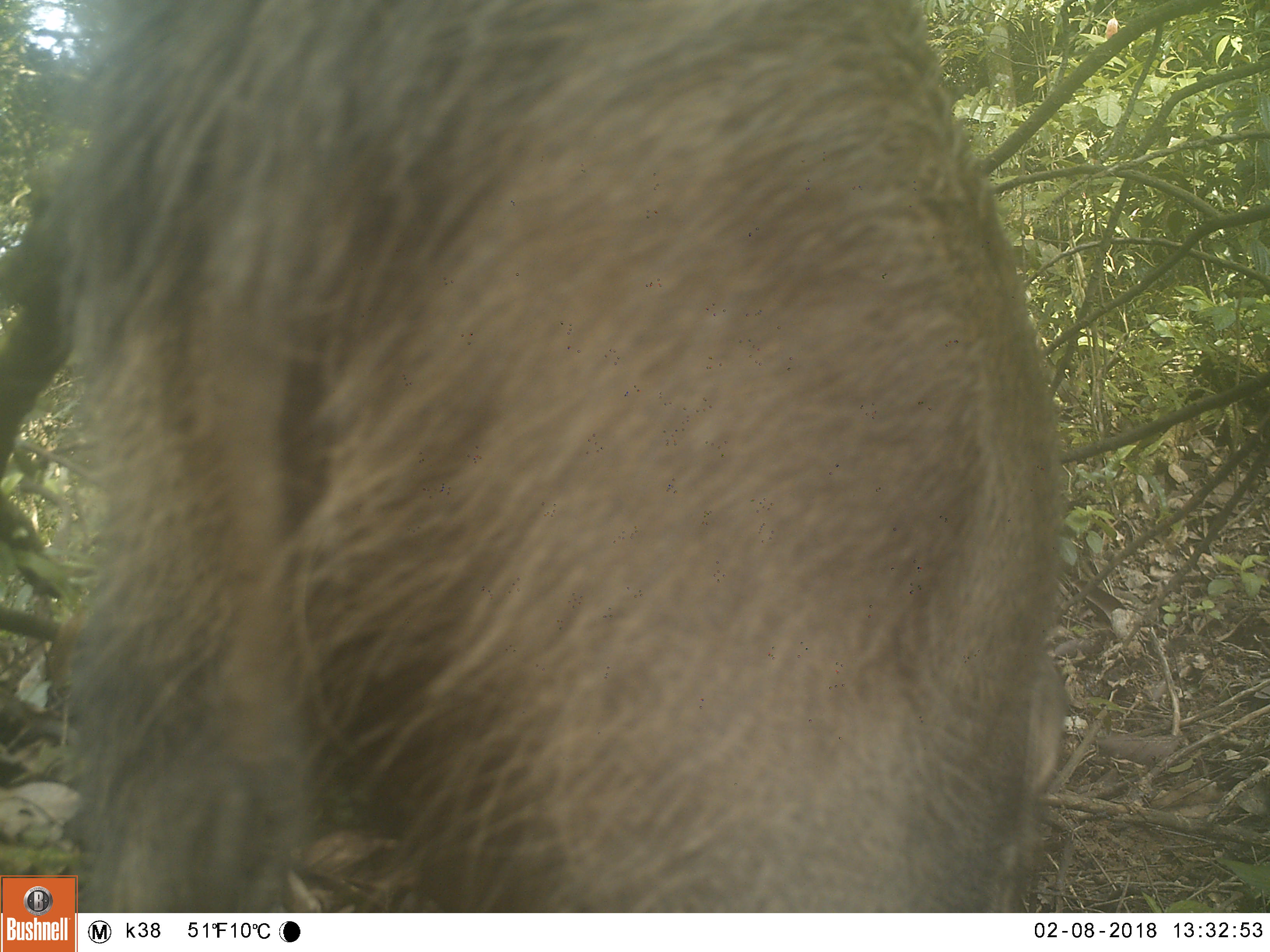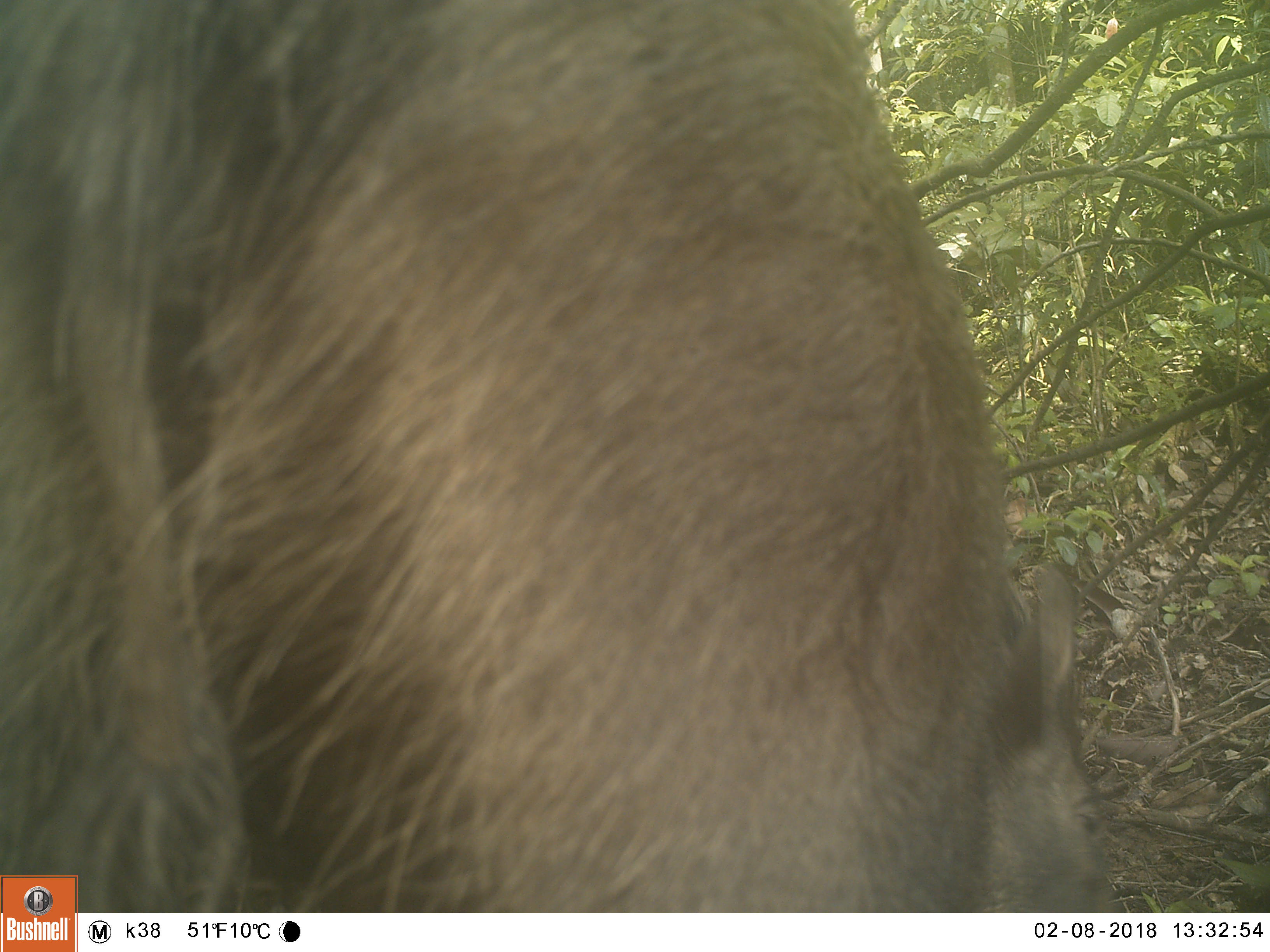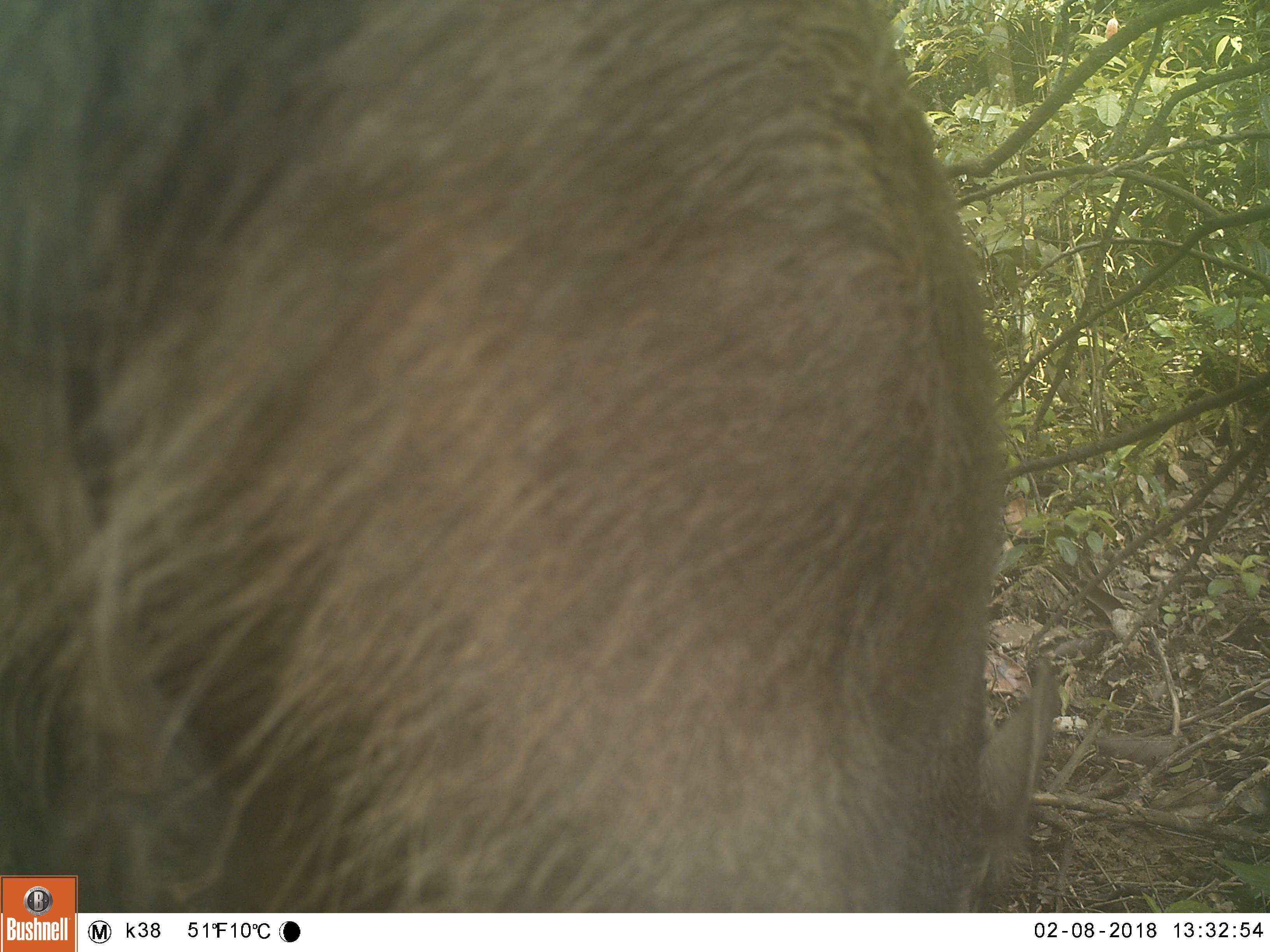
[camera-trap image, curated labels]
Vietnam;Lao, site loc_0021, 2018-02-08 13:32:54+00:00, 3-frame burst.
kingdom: Animalia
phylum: Chordata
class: Mammalia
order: Artiodactyla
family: Suidae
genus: Sus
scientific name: Sus scrofa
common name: eurasian wild pig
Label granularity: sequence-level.